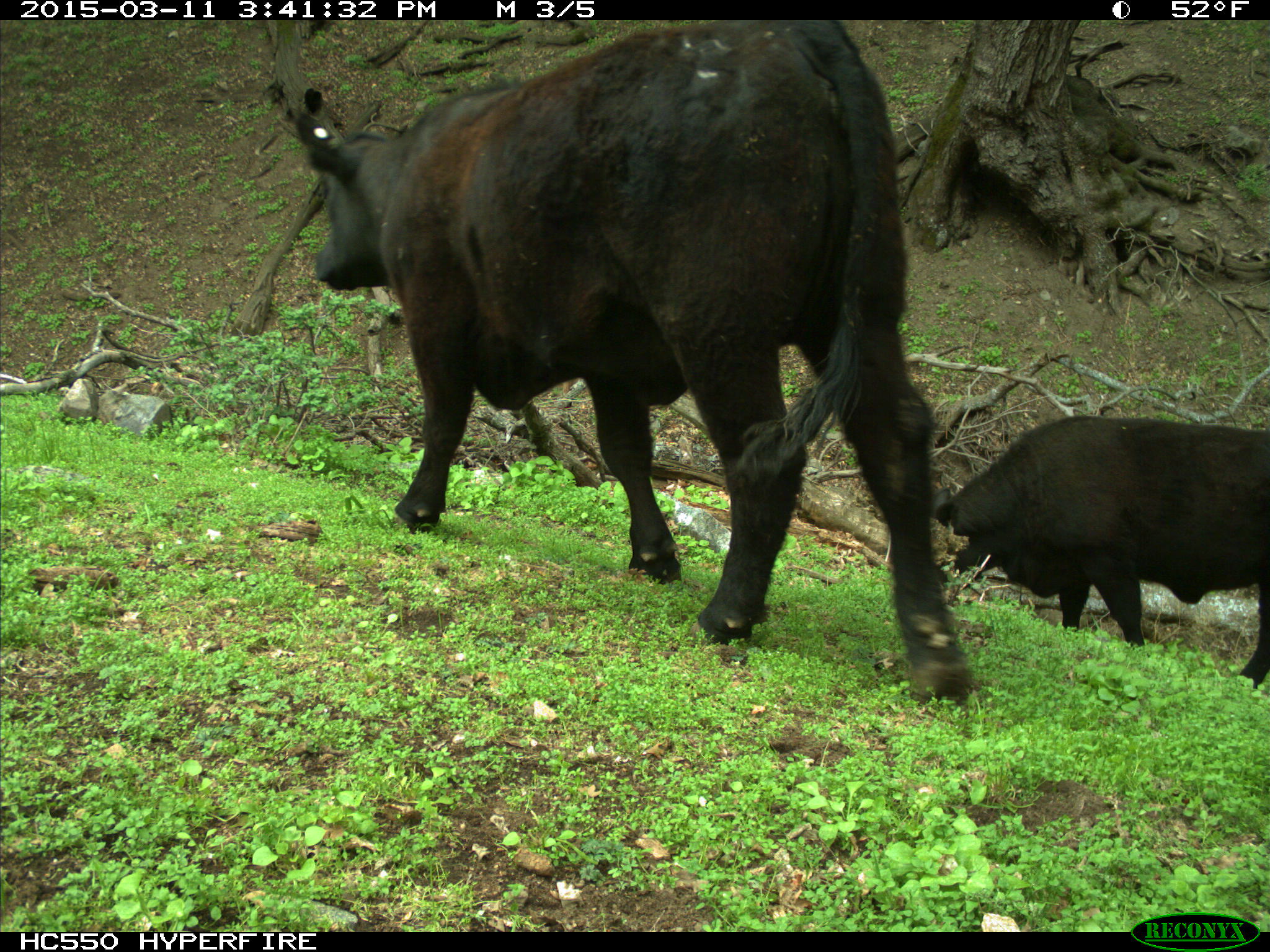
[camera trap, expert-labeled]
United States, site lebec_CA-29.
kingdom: Animalia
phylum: Chordata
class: Mammalia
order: Artiodactyla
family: Bovidae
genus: Bos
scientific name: Bos taurus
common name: domestic cow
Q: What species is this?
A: Bos taurus (domestic cow).